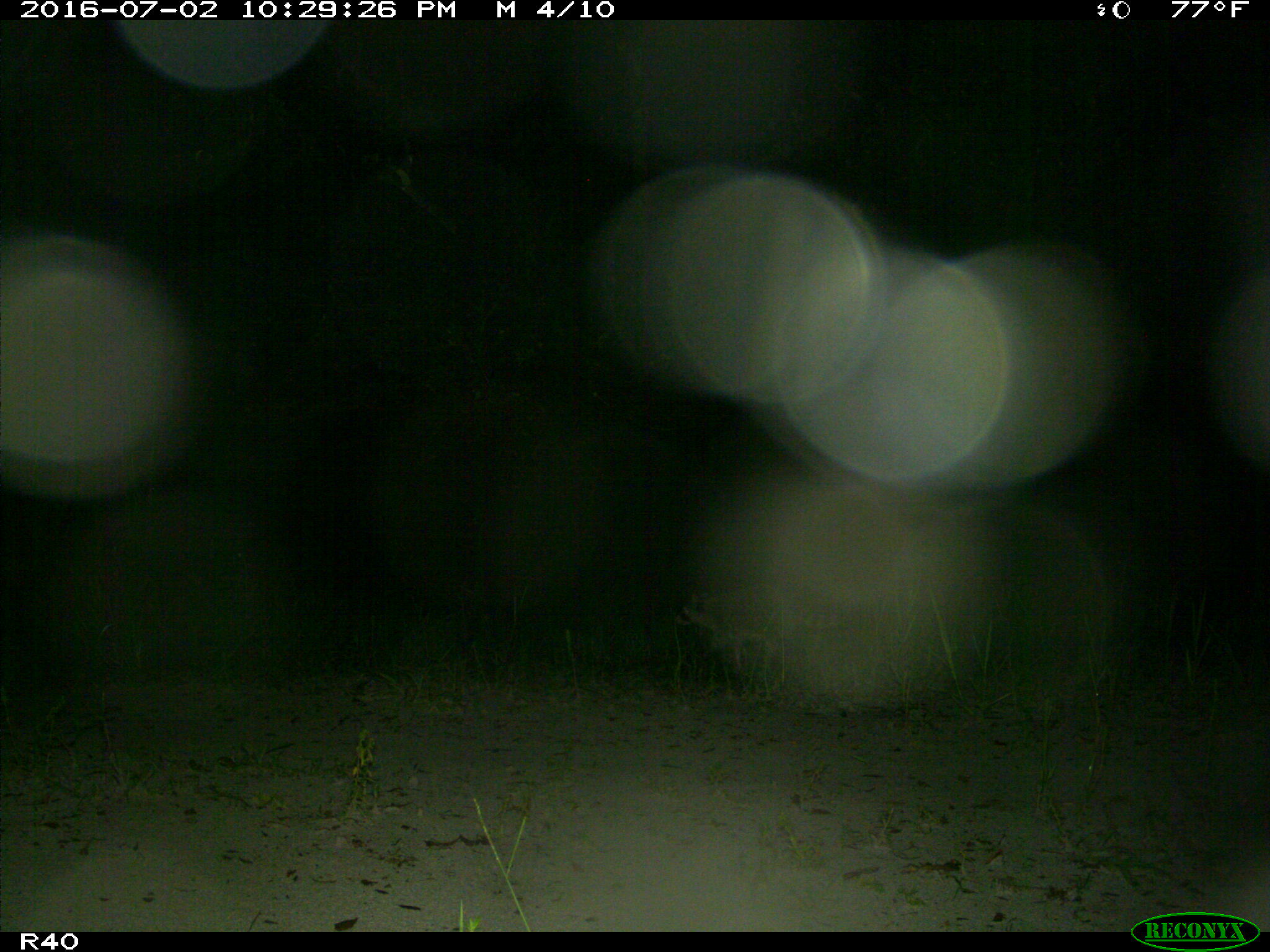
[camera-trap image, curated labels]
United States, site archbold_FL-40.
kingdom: Animalia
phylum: Chordata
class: Mammalia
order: Carnivora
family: Procyonidae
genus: Procyon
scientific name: Procyon lotor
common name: common raccoon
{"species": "Procyon lotor (common raccoon)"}